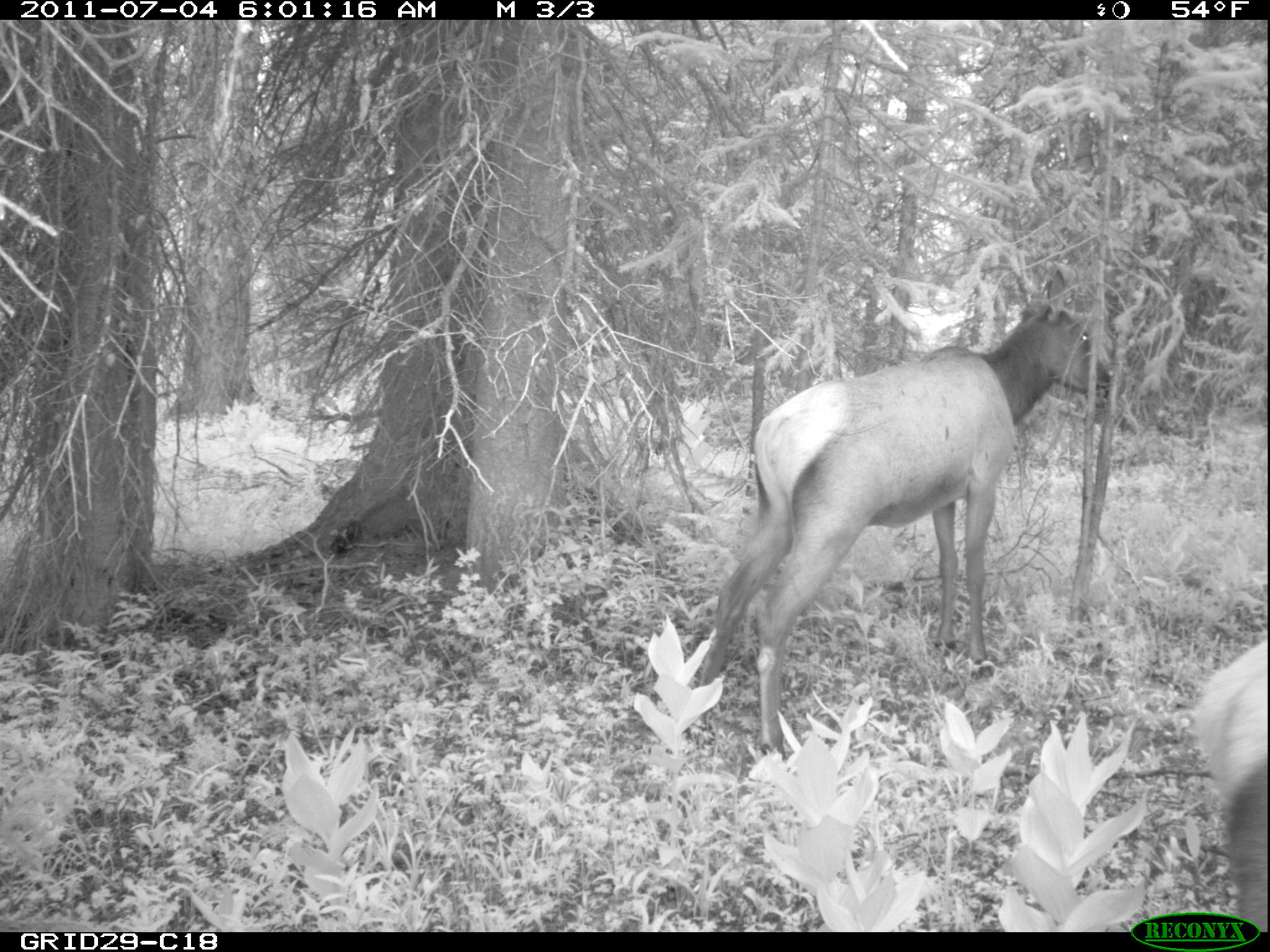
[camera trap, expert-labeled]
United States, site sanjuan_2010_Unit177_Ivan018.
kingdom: Animalia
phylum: Chordata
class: Mammalia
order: Artiodactyla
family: Cervidae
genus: Cervus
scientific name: Cervus elaphus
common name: red deer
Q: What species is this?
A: Cervus elaphus (red deer).